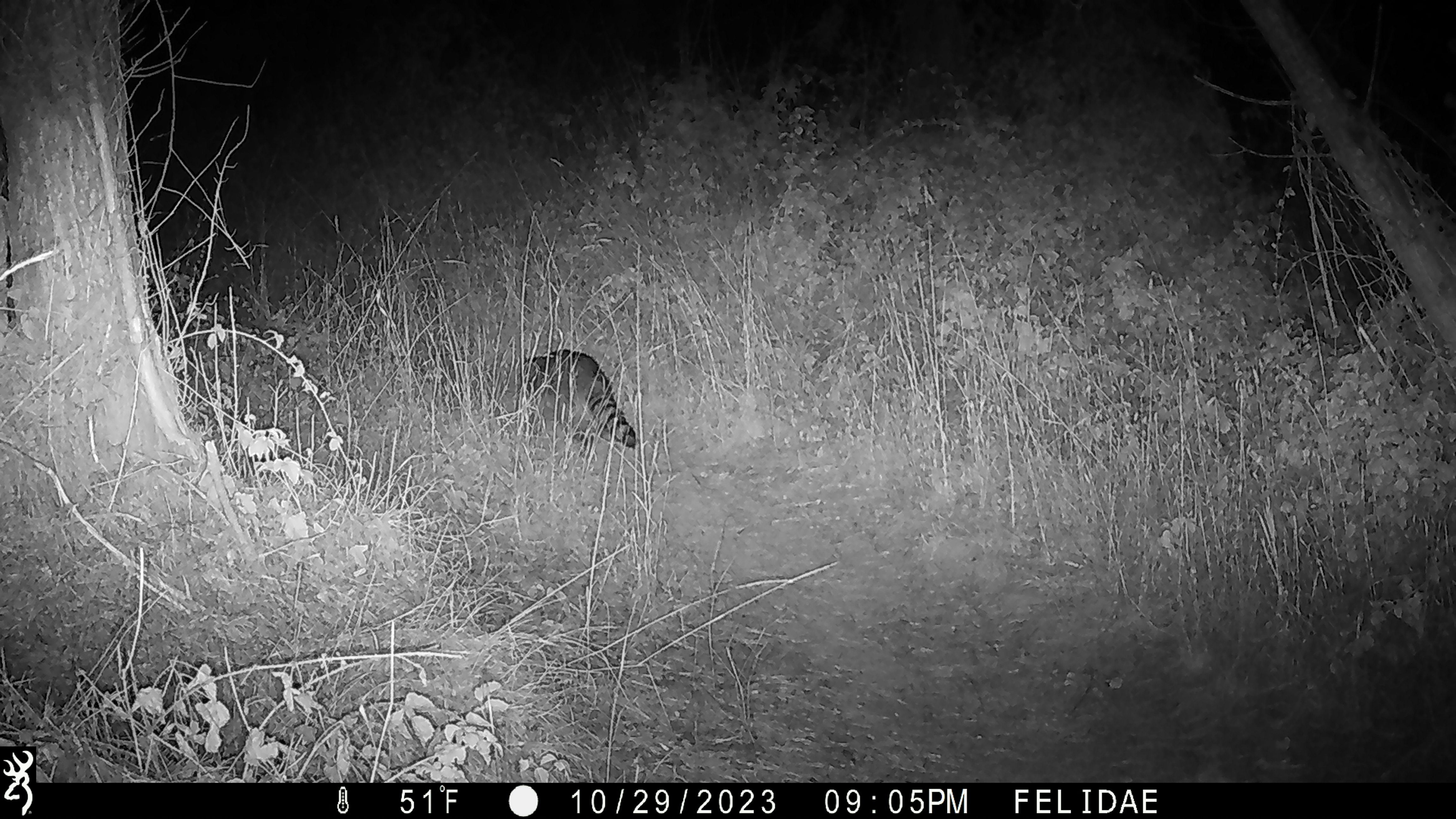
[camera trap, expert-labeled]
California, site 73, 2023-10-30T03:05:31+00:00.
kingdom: Animalia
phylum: Chordata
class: Mammalia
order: Carnivora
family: Procyonidae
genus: Procyon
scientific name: Procyon lotor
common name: raccoon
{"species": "raccoon (Procyon lotor)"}